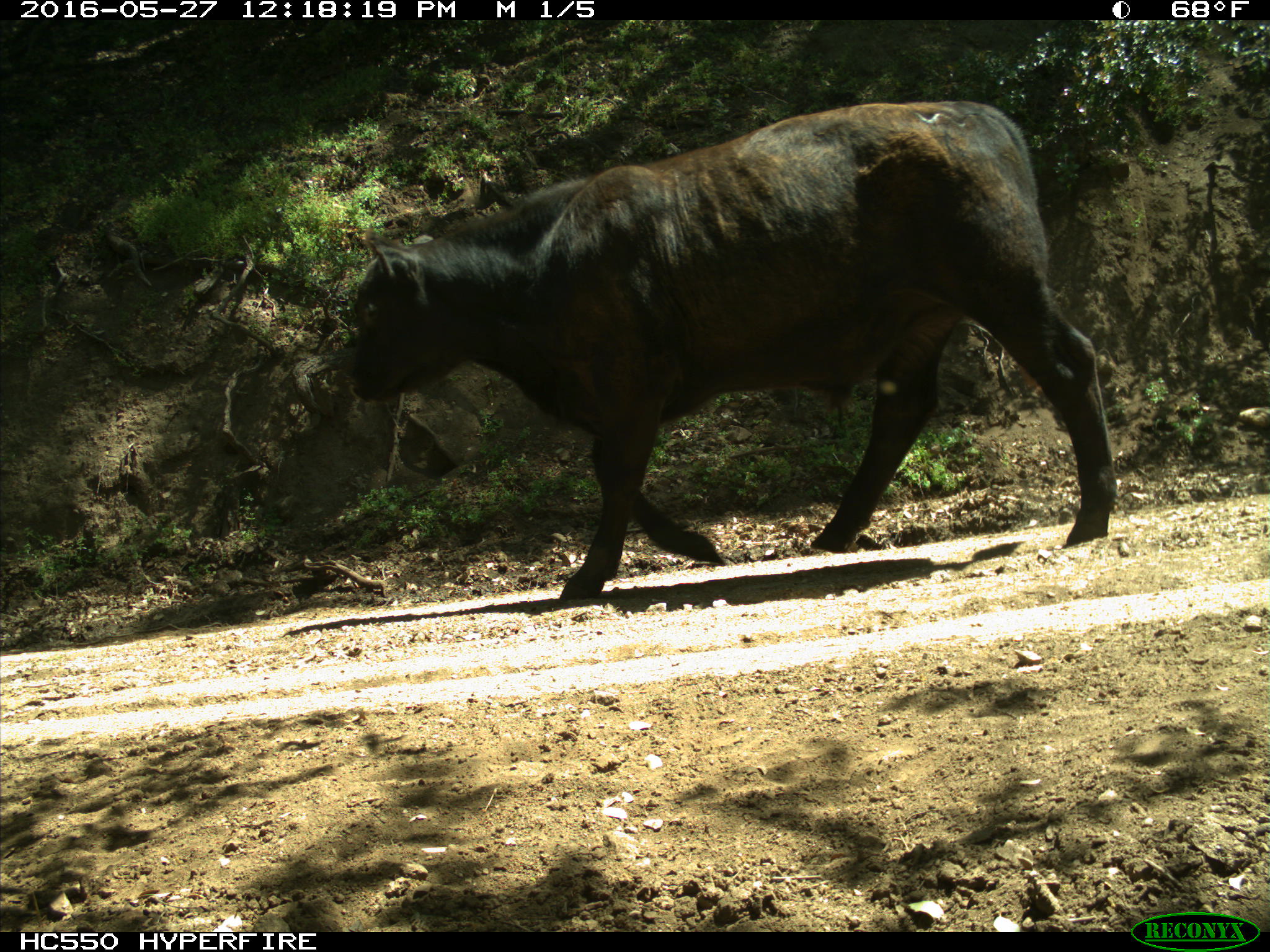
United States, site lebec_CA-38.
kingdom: Animalia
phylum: Chordata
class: Mammalia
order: Artiodactyla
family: Bovidae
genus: Bos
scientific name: Bos taurus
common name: domestic cow